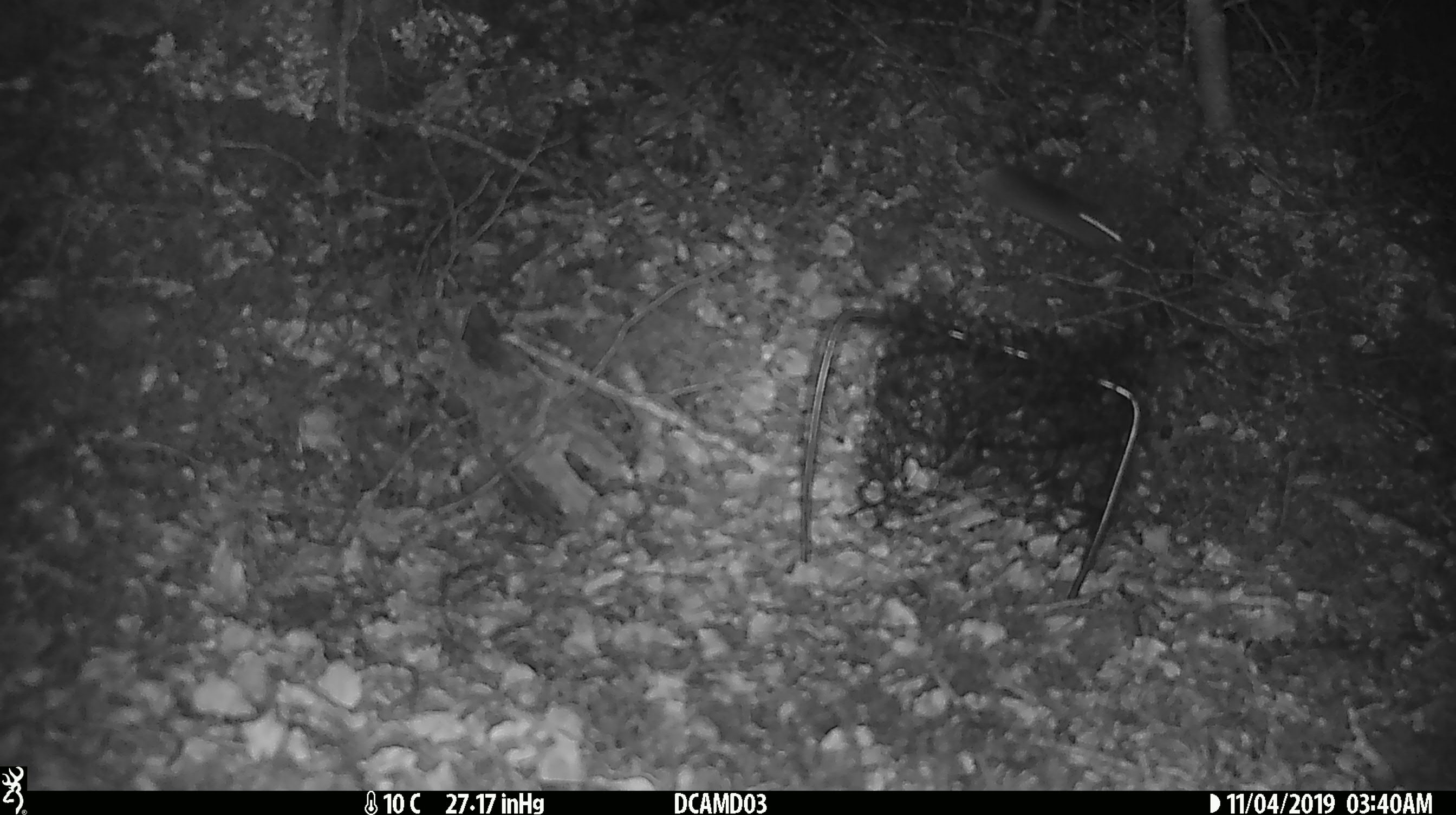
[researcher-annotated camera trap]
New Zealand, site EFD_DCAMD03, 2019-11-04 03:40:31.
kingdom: Animalia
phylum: Chordata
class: Mammalia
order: Rodentia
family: Muridae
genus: Mus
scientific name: Mus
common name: mouse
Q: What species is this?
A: Mouse (Mus).